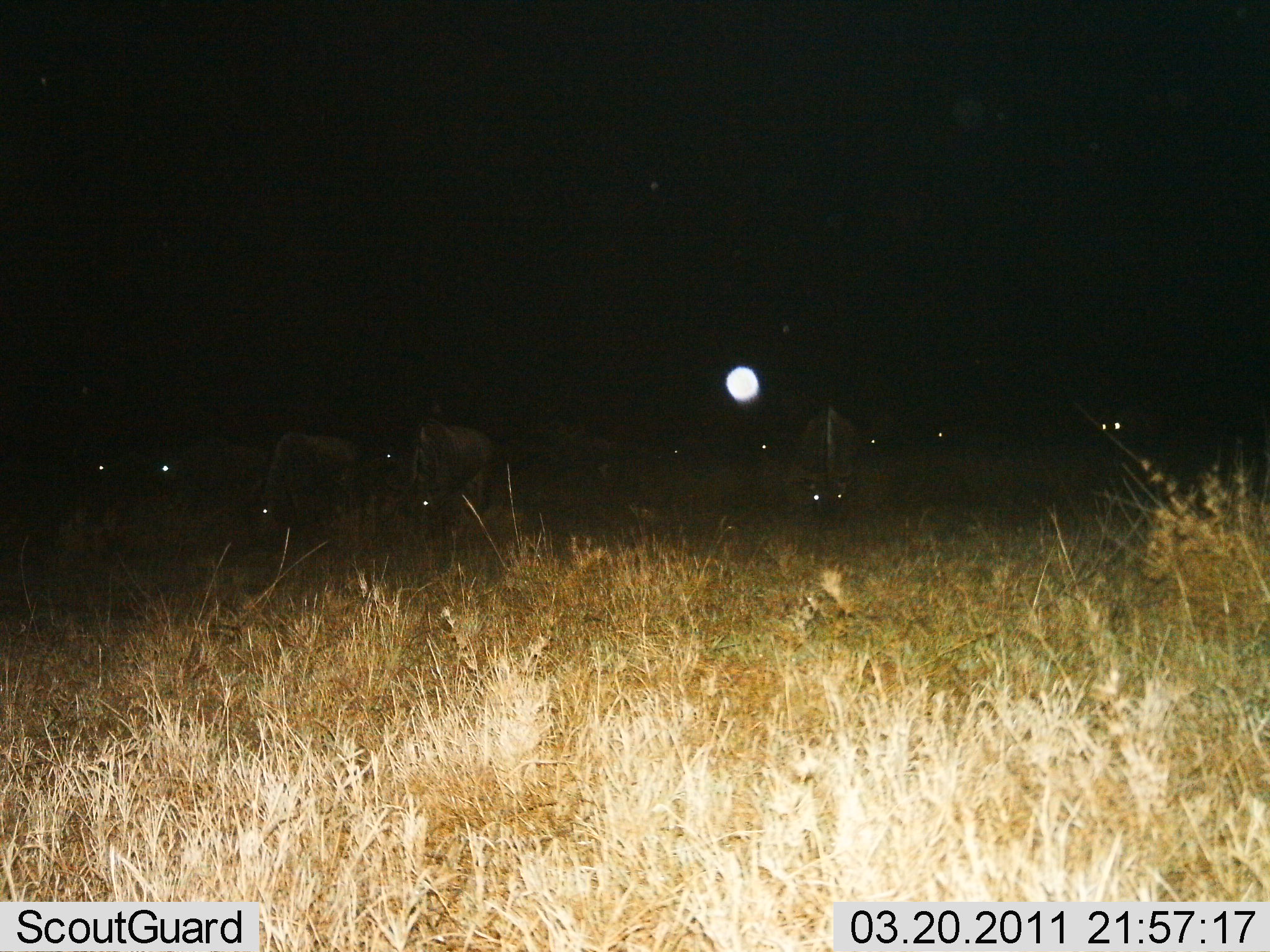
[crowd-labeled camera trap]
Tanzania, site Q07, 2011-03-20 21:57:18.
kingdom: Animalia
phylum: Chordata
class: Mammalia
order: Artiodactyla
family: Bovidae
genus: Connochaetes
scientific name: Connochaetes taurinus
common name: blue wildebeest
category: wildebeest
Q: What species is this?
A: Wildebeest (blue wildebeest) (Connochaetes taurinus).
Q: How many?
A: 11-50.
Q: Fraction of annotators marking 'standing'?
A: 33%.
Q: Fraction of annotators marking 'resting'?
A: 0%.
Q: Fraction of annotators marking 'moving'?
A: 0%.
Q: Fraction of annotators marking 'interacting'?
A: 0%.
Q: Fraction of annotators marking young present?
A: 0%.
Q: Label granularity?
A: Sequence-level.